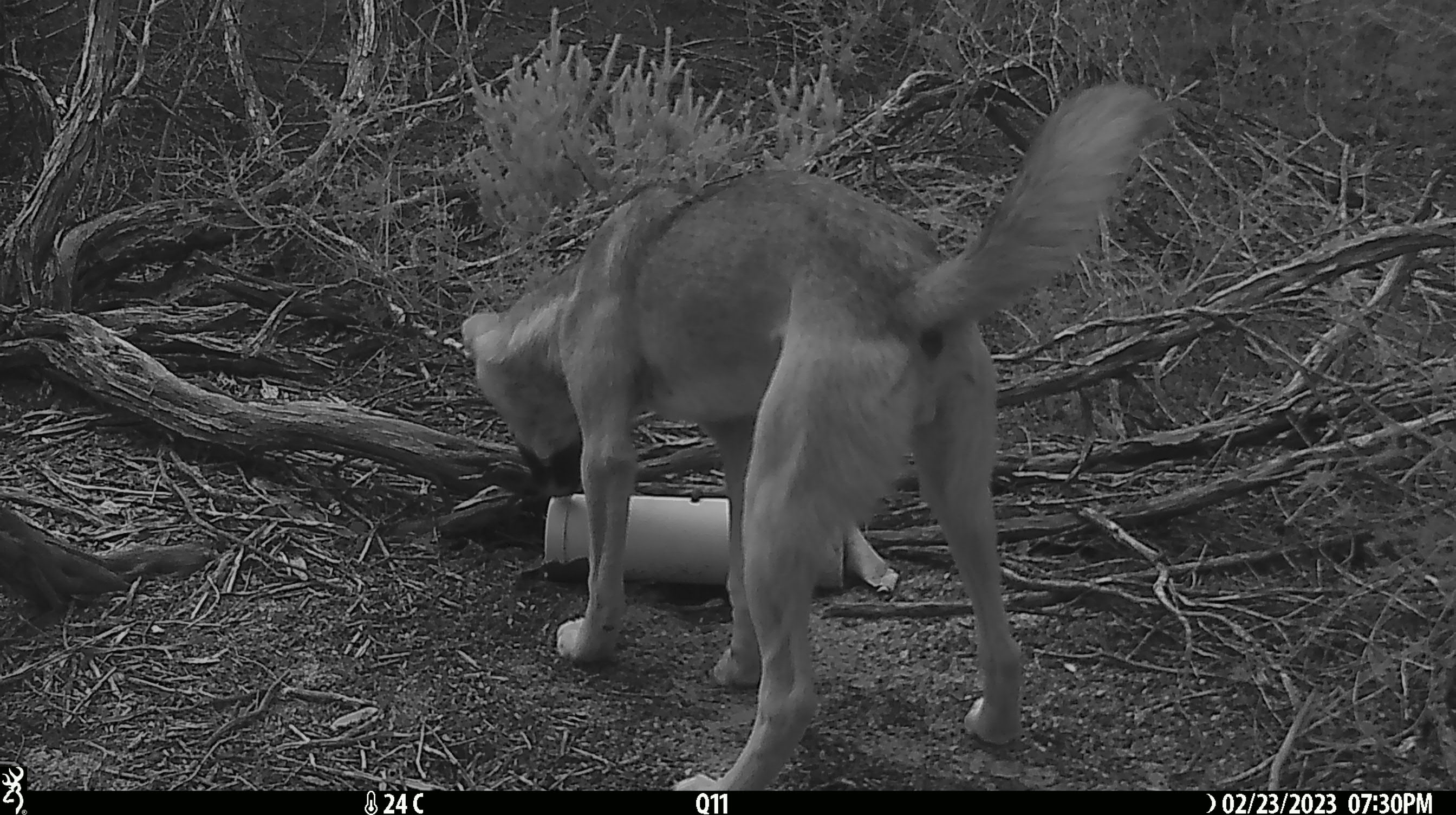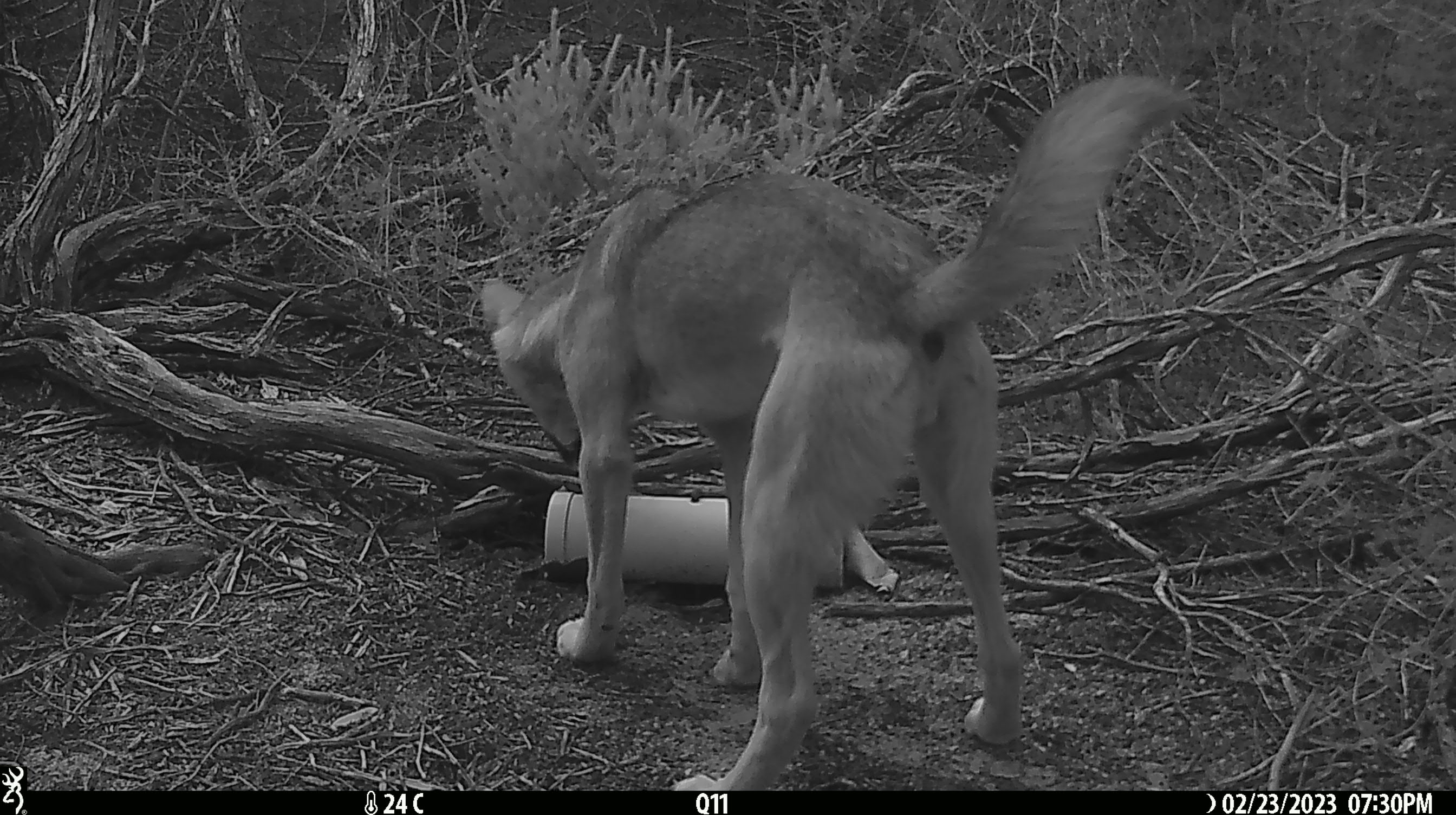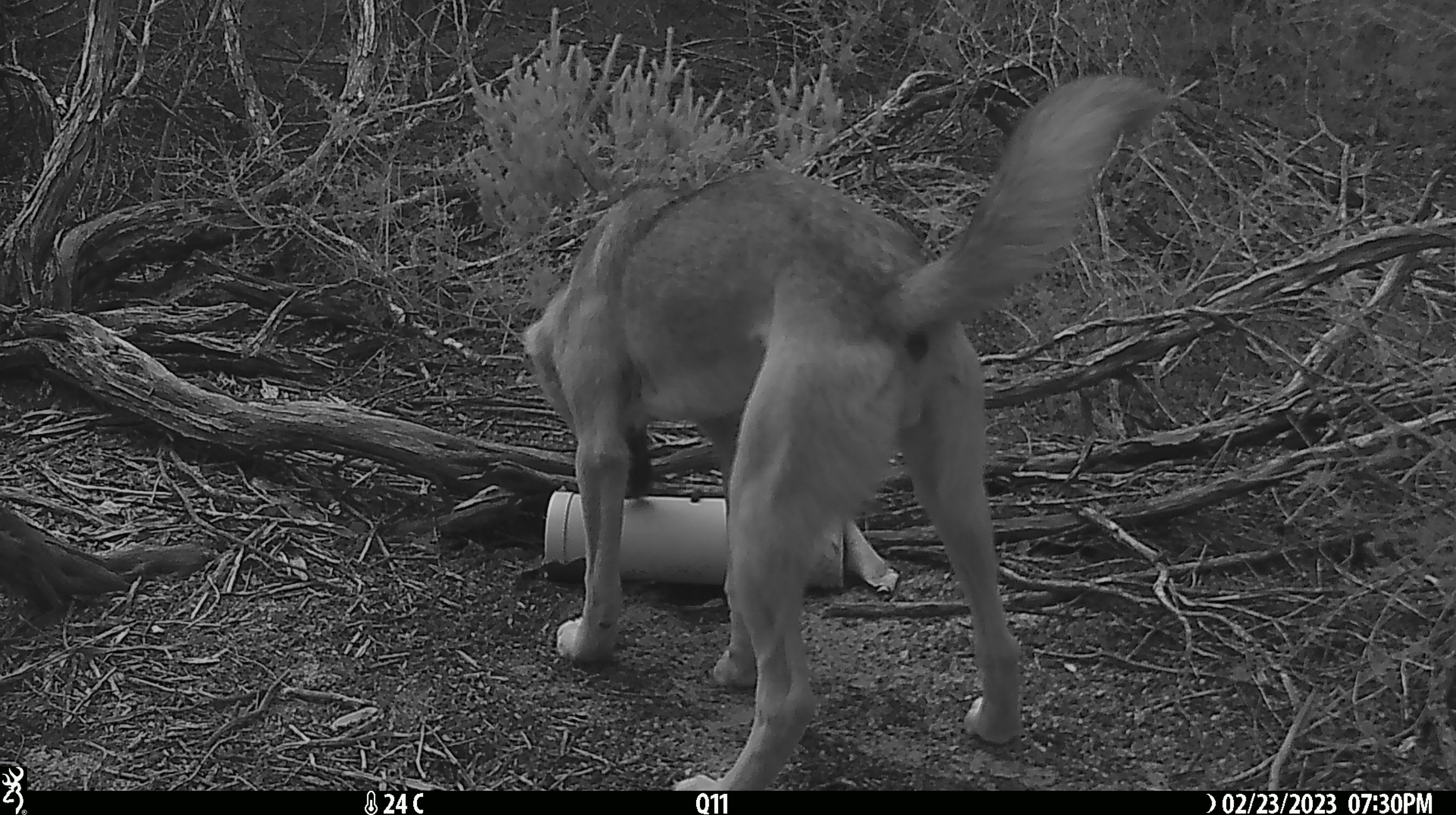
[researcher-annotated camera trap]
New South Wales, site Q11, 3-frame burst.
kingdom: Animalia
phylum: Chordata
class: Mammalia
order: Carnivora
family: Canidae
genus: Canis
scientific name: Canis familiaris dingo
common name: dingo